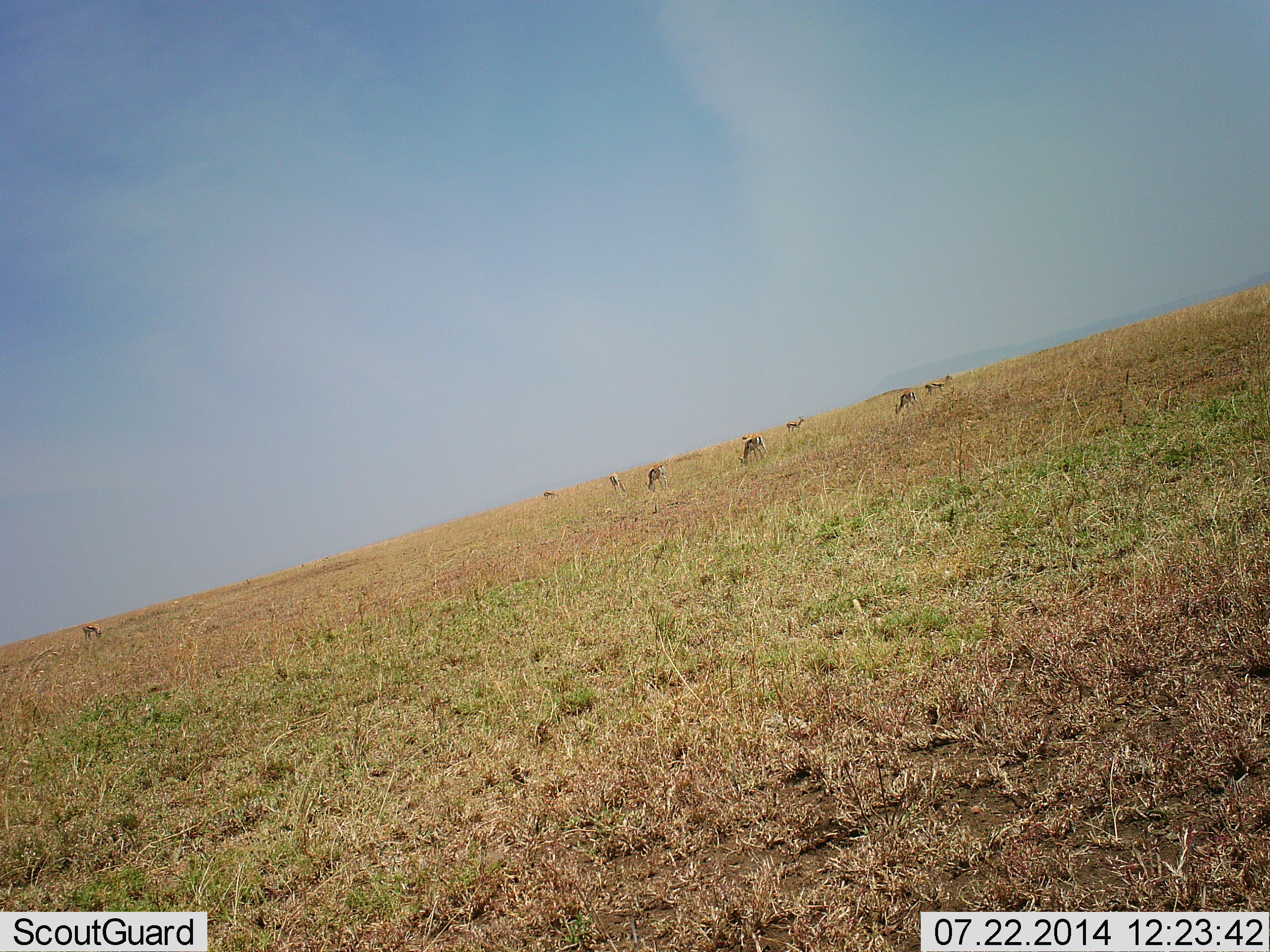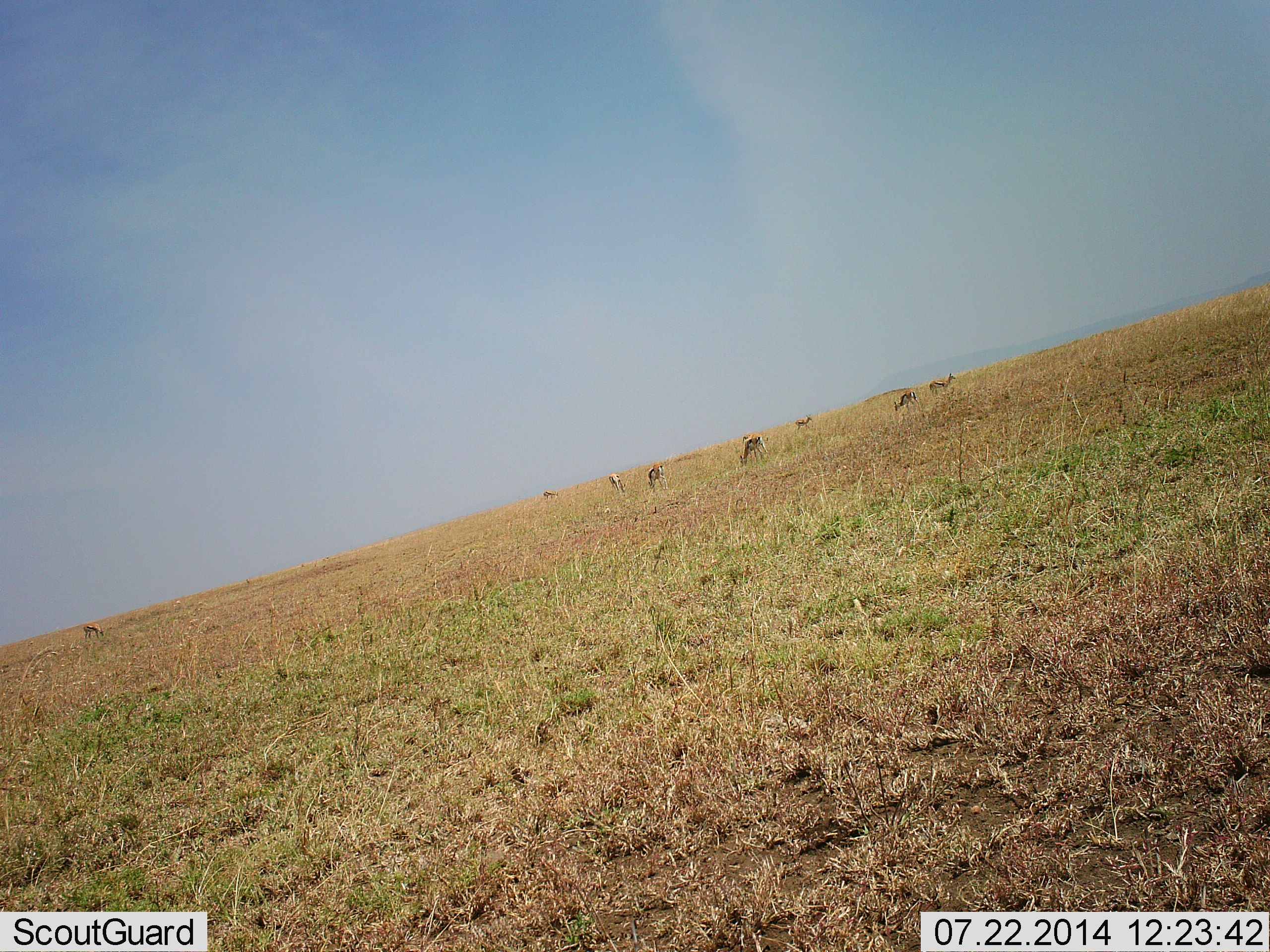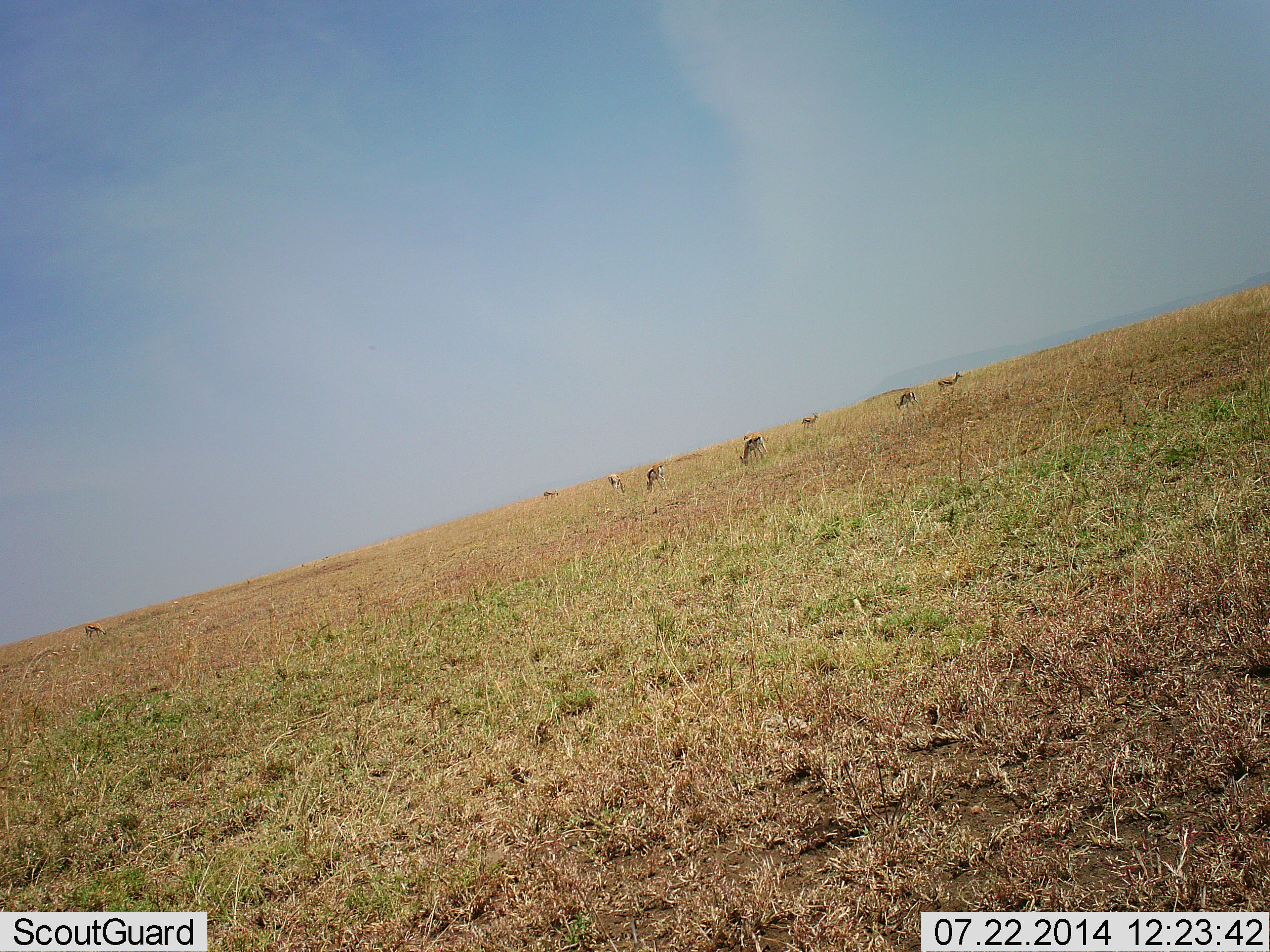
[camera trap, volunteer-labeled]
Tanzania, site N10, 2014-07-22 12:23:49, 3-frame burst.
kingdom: Animalia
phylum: Chordata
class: Mammalia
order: Artiodactyla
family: Bovidae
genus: Eudorcas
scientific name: Eudorcas thomsonii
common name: thomson's gazelle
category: gazellethomsons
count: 8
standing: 40%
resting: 0%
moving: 60%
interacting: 0%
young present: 0%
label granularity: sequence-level